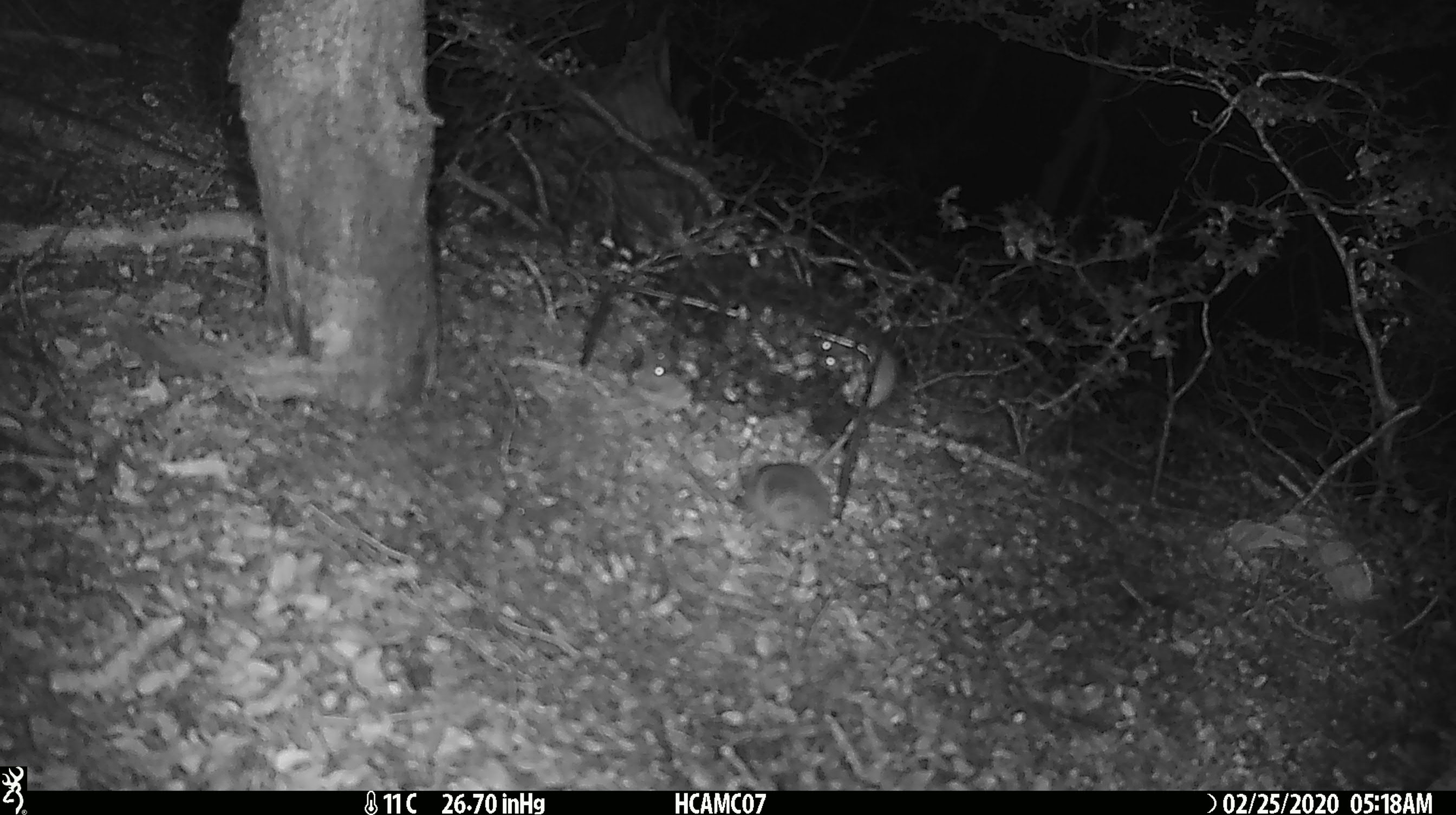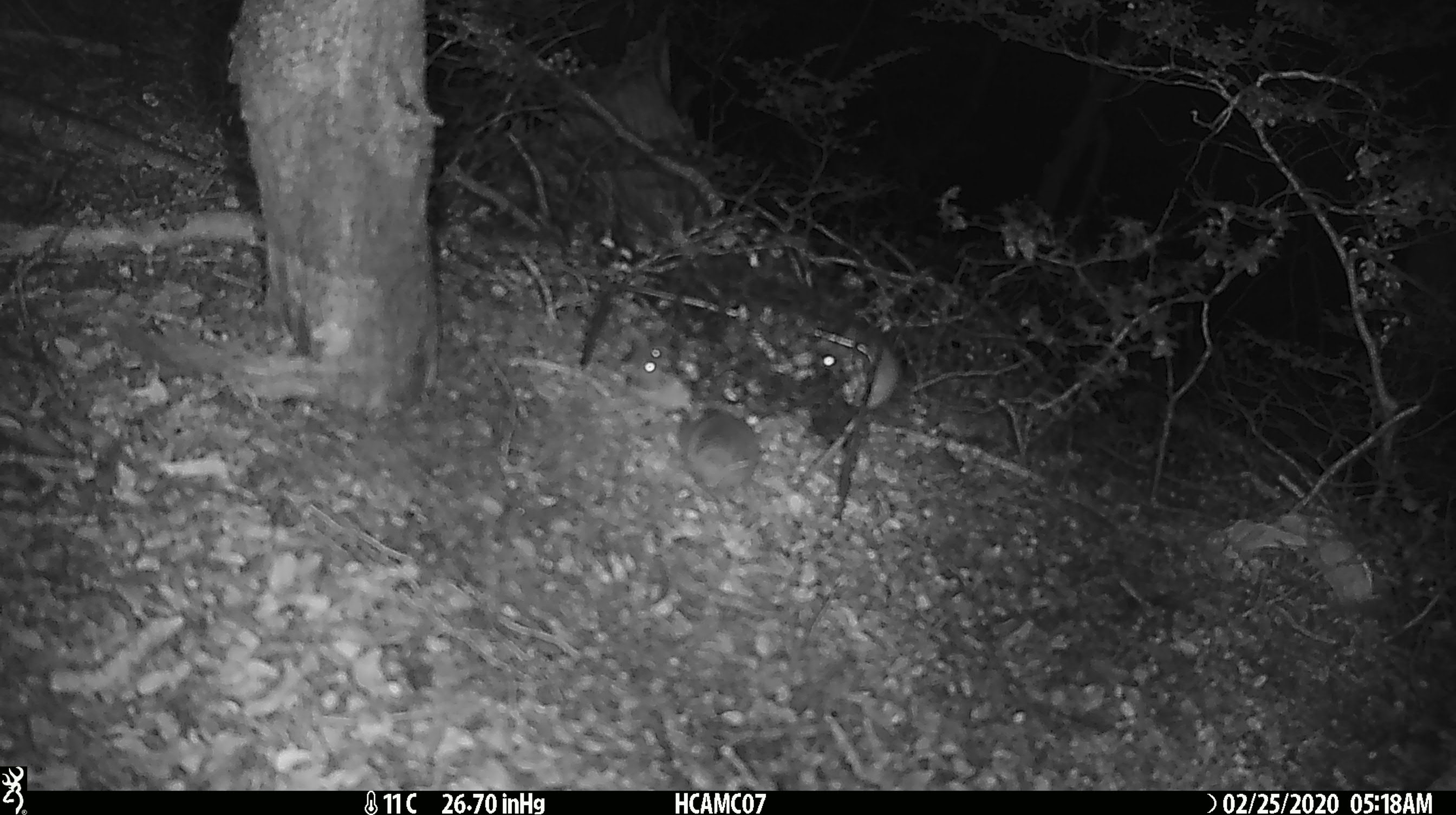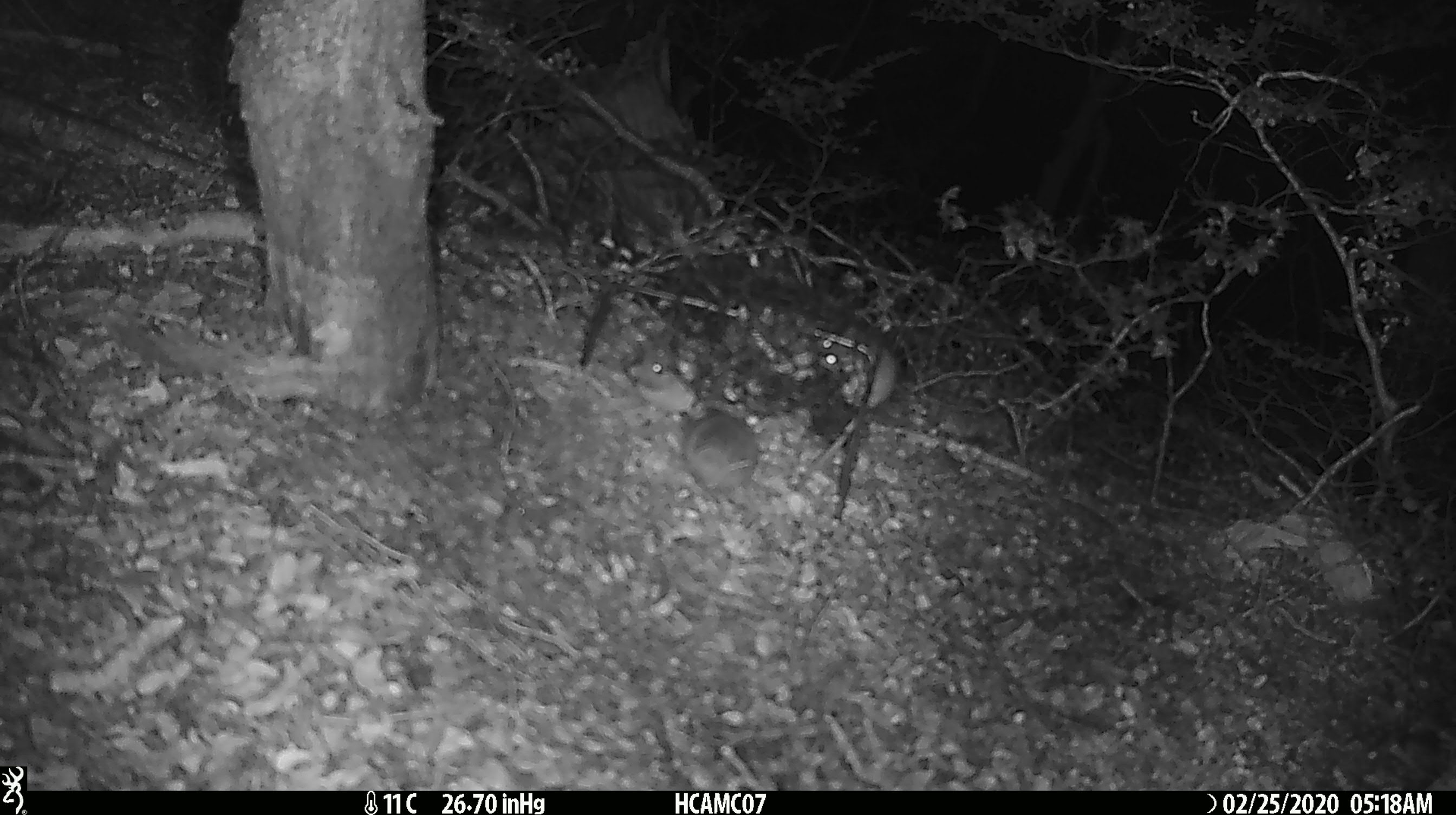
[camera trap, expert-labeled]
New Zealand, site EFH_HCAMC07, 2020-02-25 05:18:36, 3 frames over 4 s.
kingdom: Animalia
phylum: Chordata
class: Mammalia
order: Rodentia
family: Muridae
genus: Mus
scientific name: Mus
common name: mouse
Mouse (Mus).